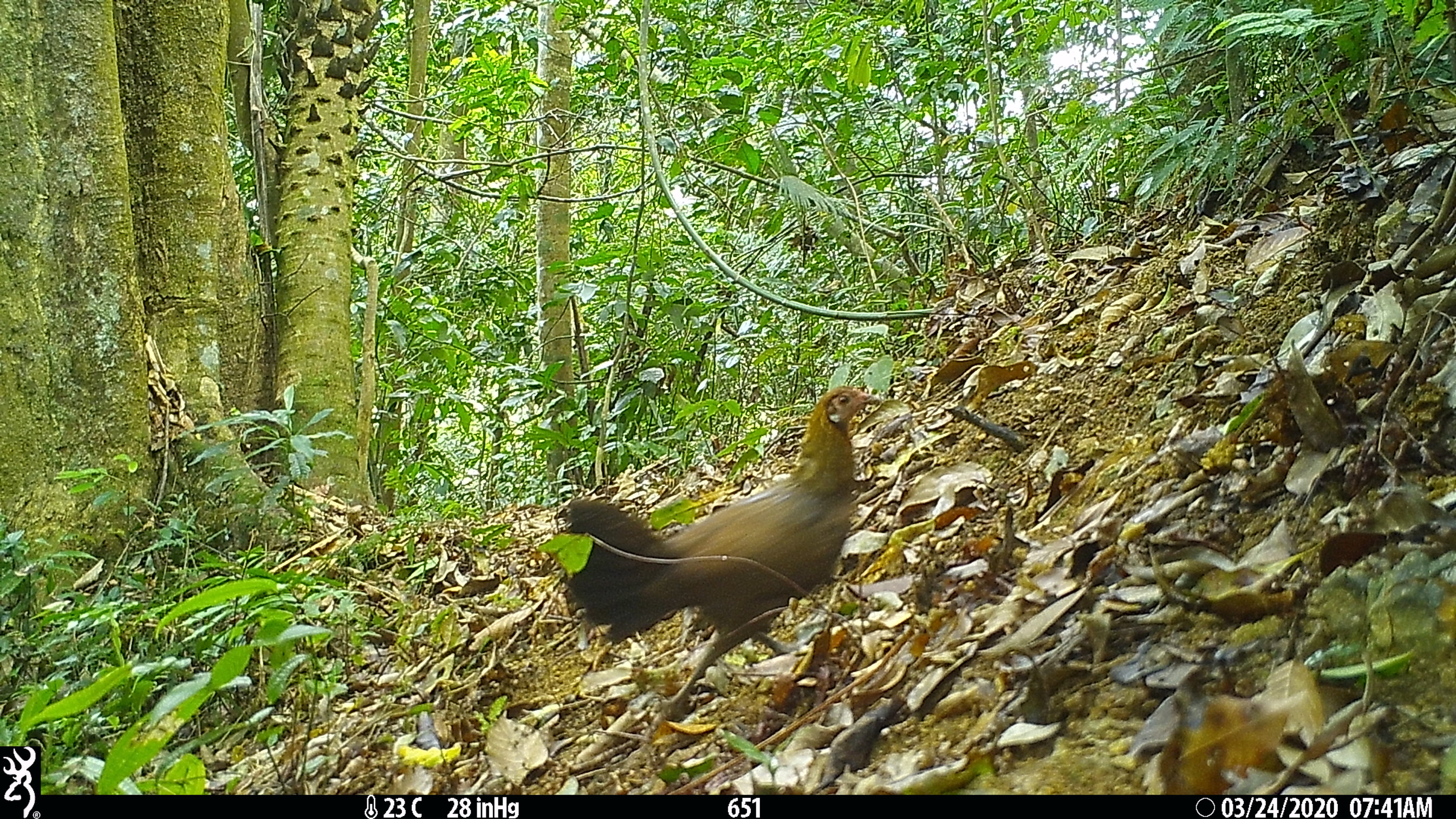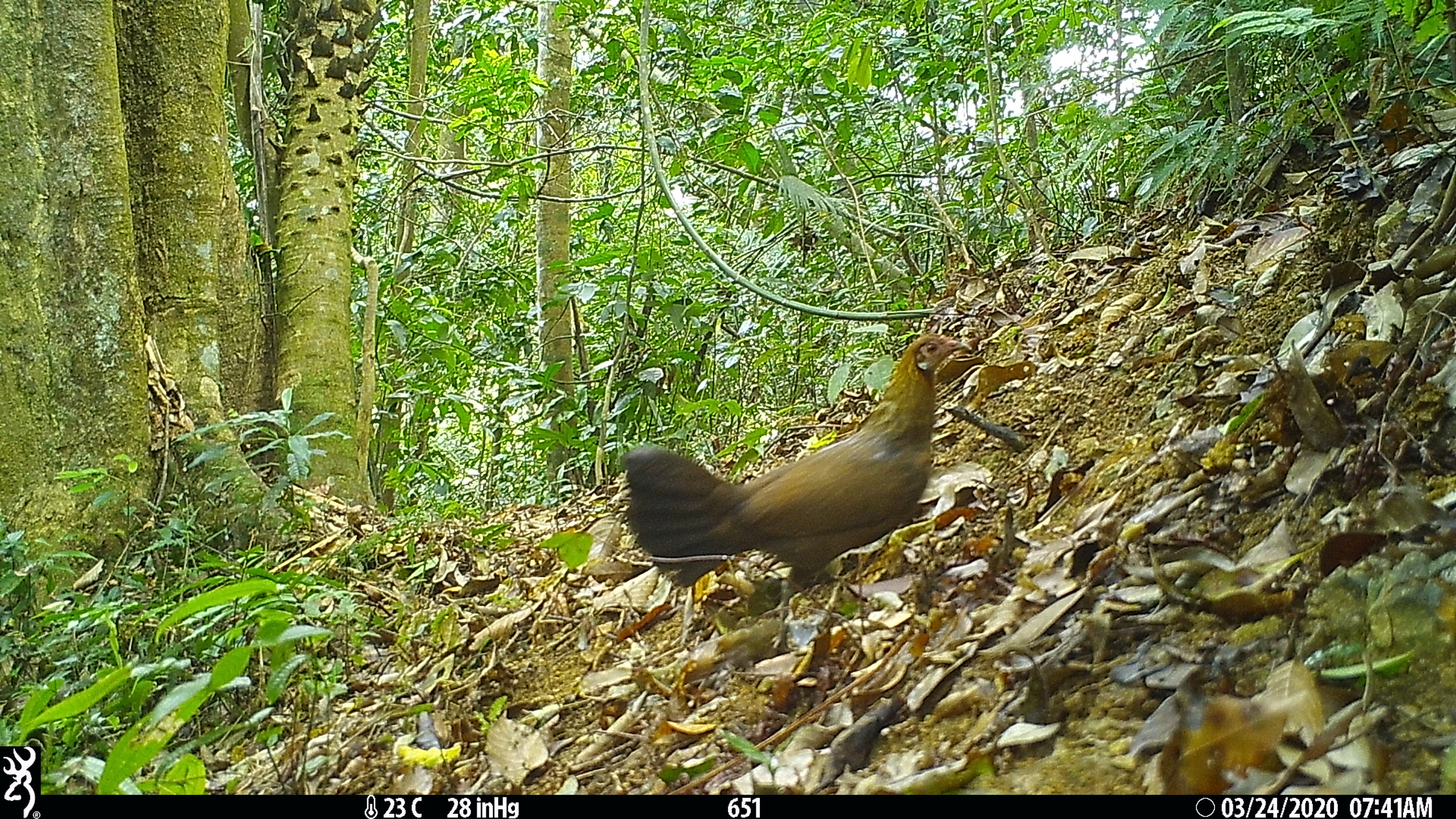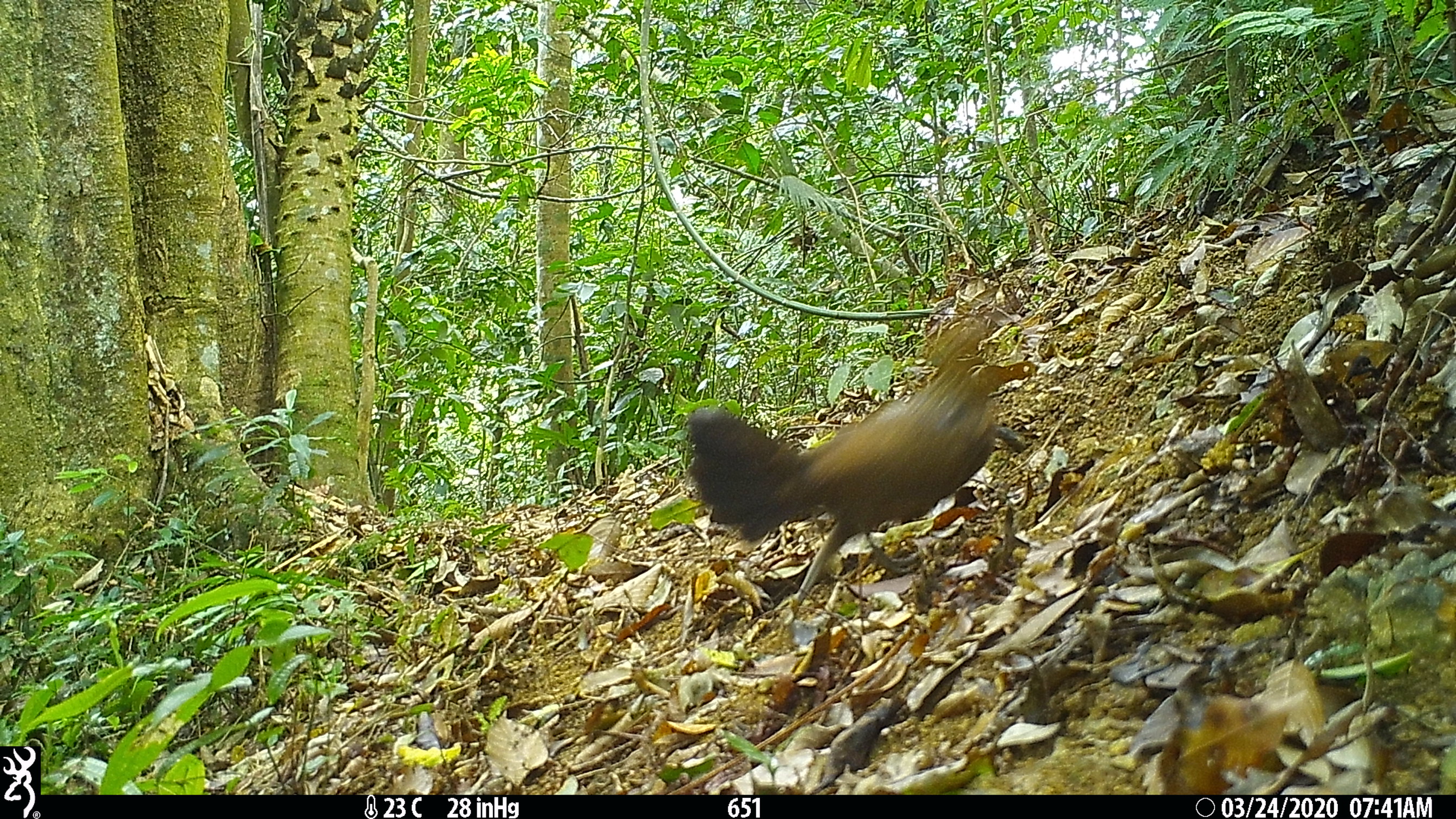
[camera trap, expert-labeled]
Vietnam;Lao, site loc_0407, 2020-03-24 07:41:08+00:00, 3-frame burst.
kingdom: Animalia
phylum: Chordata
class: Aves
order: Galliformes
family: Phasianidae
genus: Gallus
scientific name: Gallus gallus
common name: red junglefowl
Red junglefowl (Gallus gallus). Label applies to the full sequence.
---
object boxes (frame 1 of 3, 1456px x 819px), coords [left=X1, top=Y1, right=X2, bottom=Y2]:
red junglefowl: [left=560, top=384, right=880, bottom=735]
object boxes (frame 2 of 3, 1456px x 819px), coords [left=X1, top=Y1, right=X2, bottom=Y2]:
red junglefowl: [left=620, top=333, right=971, bottom=653]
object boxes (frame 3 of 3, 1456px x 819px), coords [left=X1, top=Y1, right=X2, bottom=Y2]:
red junglefowl: [left=687, top=315, right=998, bottom=632]